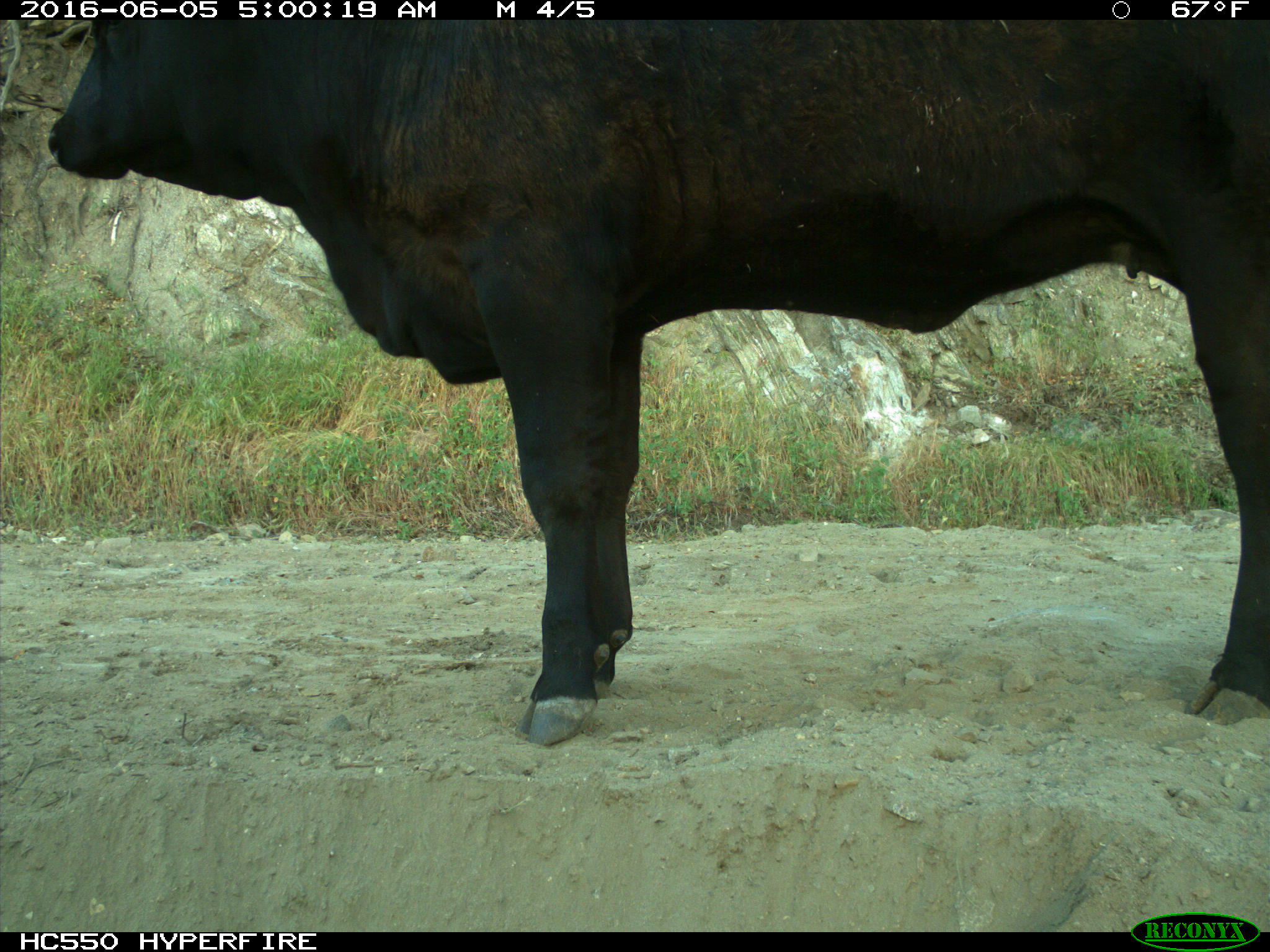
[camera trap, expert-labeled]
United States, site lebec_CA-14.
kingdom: Animalia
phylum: Chordata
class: Mammalia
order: Artiodactyla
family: Bovidae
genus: Bos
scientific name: Bos taurus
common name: domestic cow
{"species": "Bos taurus (domestic cow)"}